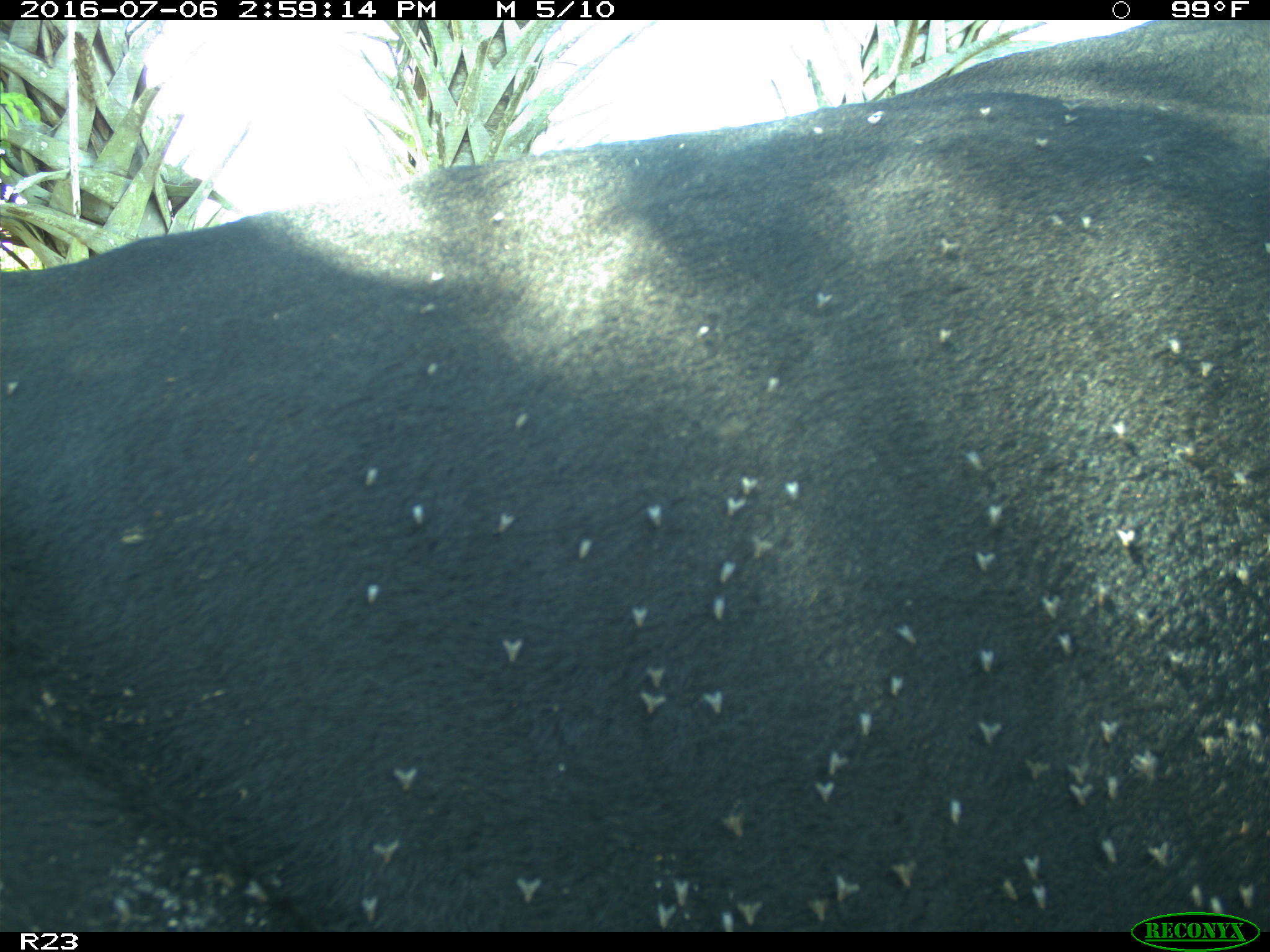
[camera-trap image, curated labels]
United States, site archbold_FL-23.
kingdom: Animalia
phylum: Chordata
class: Mammalia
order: Artiodactyla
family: Bovidae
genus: Bos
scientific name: Bos taurus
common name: domestic cow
Bos taurus (domestic cow).